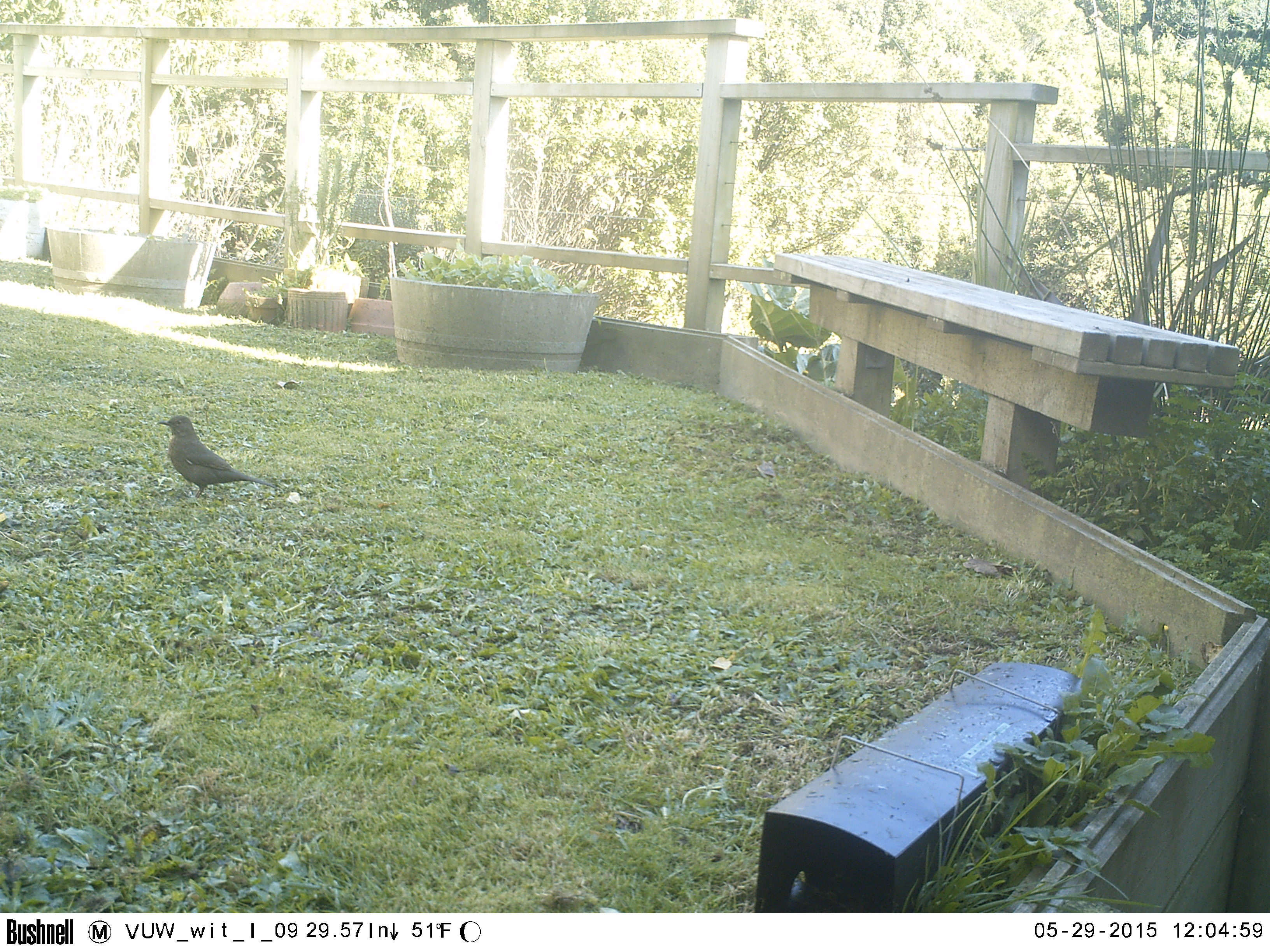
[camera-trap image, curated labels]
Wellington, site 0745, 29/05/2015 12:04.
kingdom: Animalia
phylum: Chordata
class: Aves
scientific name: Aves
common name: bird